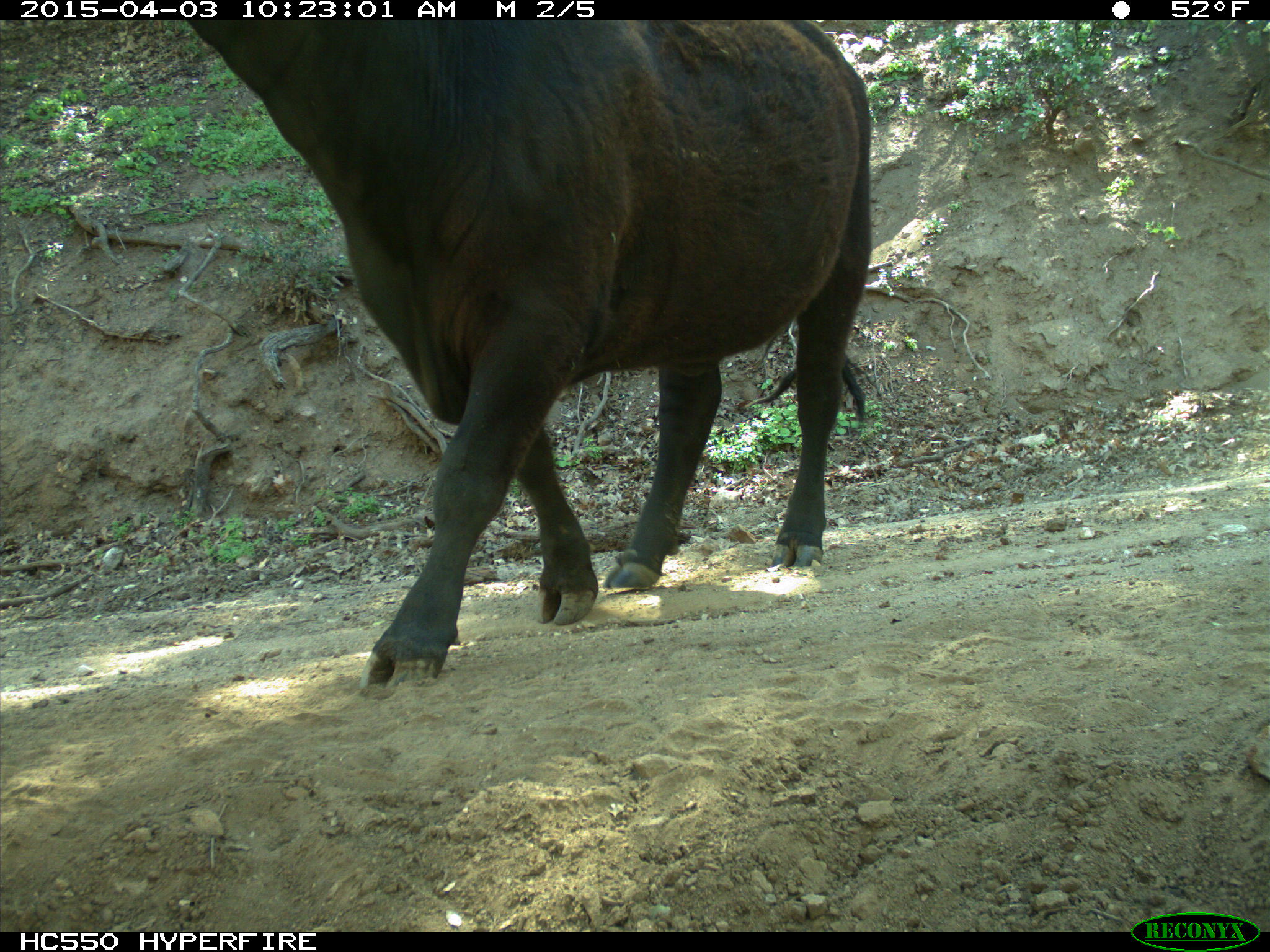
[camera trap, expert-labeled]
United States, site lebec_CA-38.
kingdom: Animalia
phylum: Chordata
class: Mammalia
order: Artiodactyla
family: Bovidae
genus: Bos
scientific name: Bos taurus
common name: domestic cow